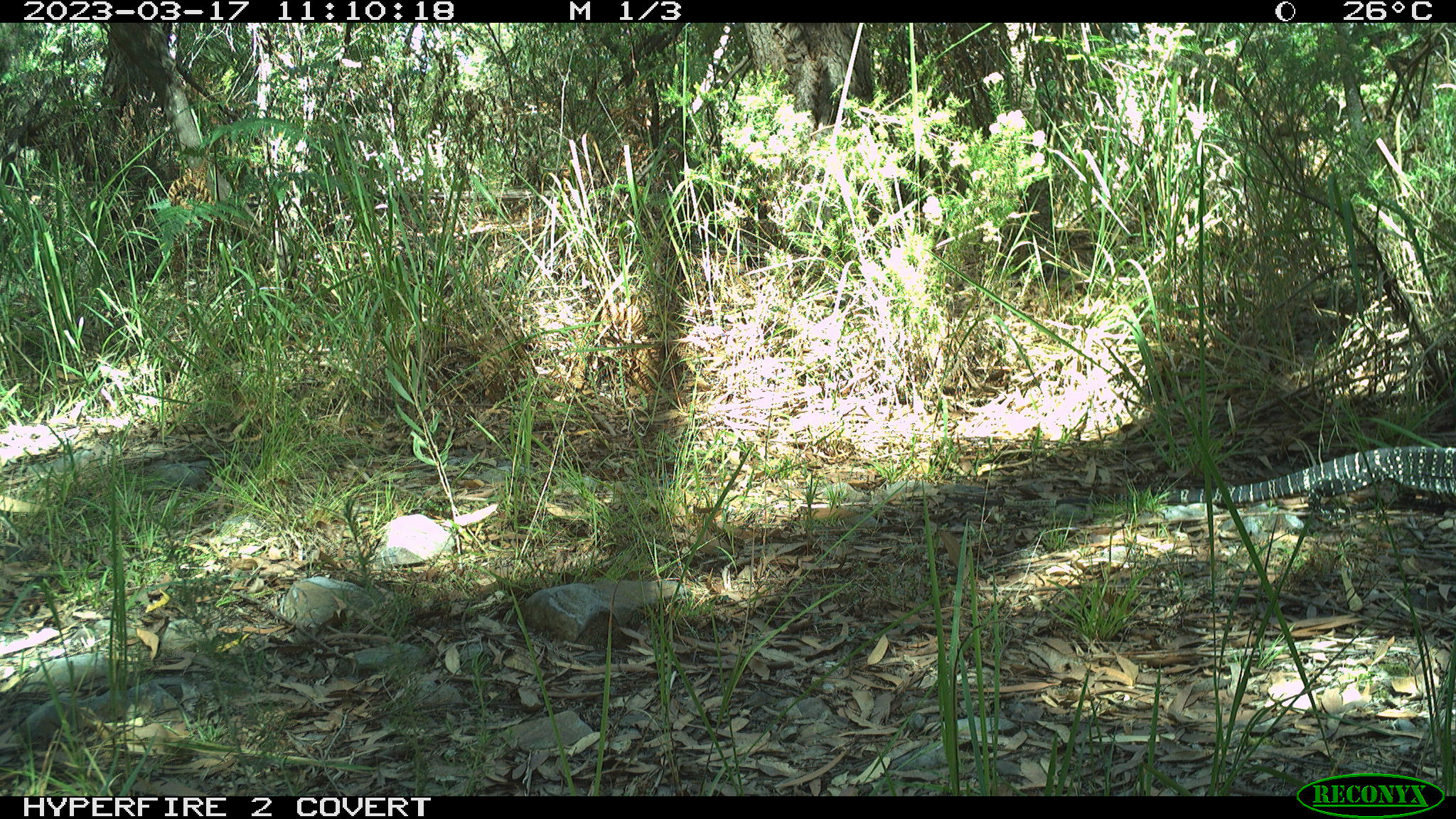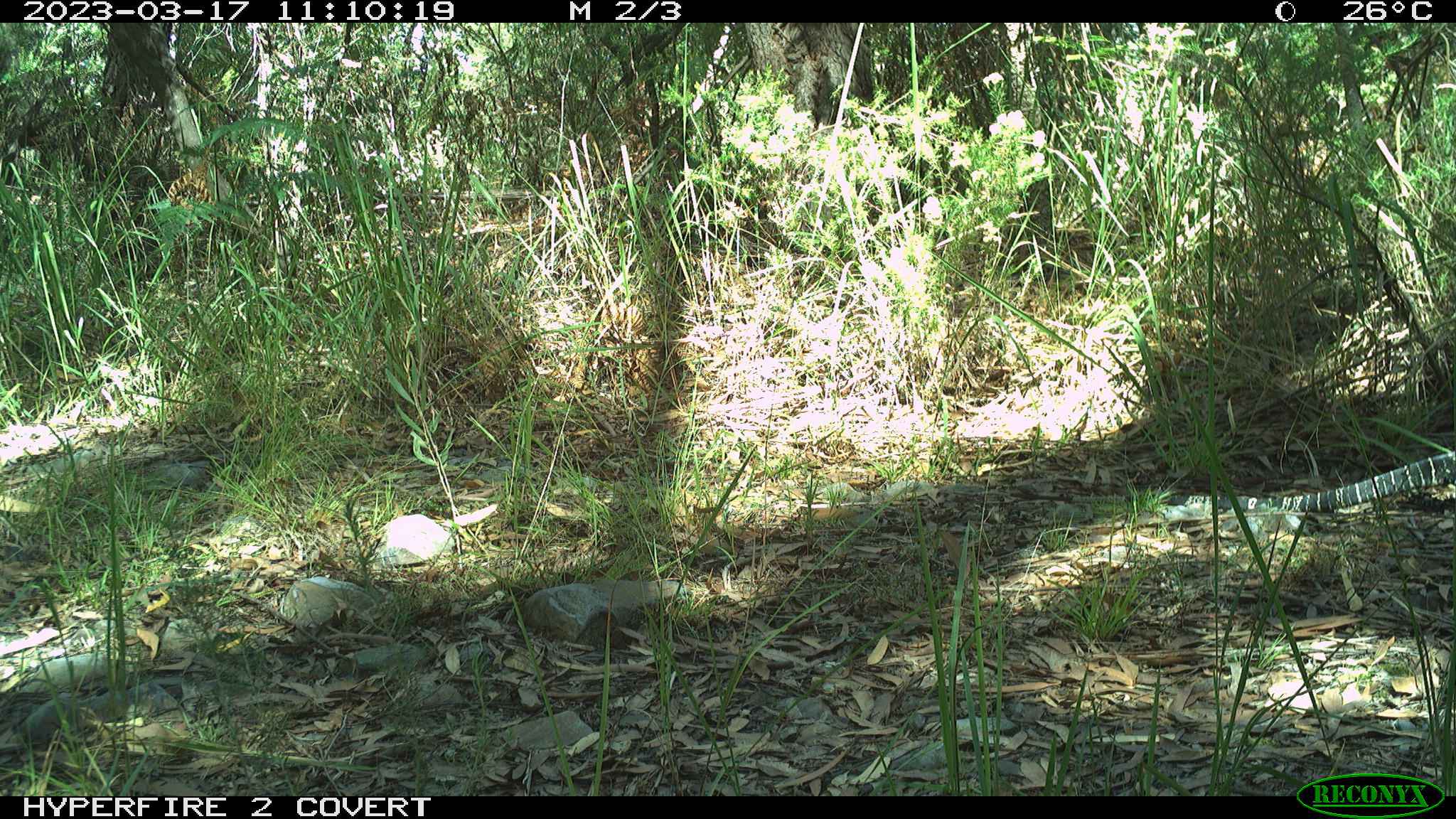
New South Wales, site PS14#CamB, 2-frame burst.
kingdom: Animalia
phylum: Chordata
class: Reptilia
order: Squamata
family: Varanidae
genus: Varanus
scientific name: Varanus varius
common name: lace monitor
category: goanna